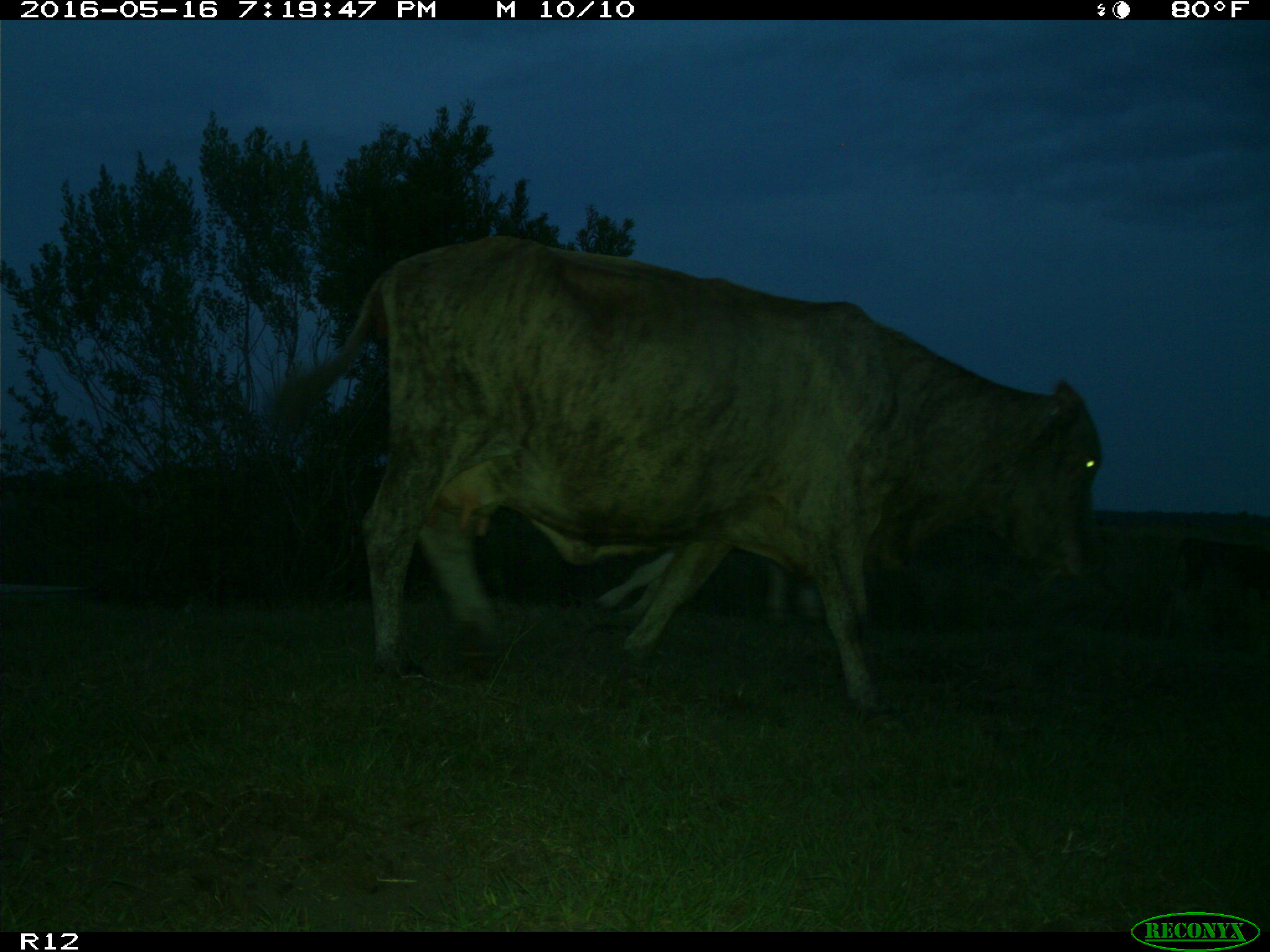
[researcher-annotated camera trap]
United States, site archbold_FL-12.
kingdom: Animalia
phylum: Chordata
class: Mammalia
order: Artiodactyla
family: Bovidae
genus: Bos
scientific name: Bos taurus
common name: domestic cow